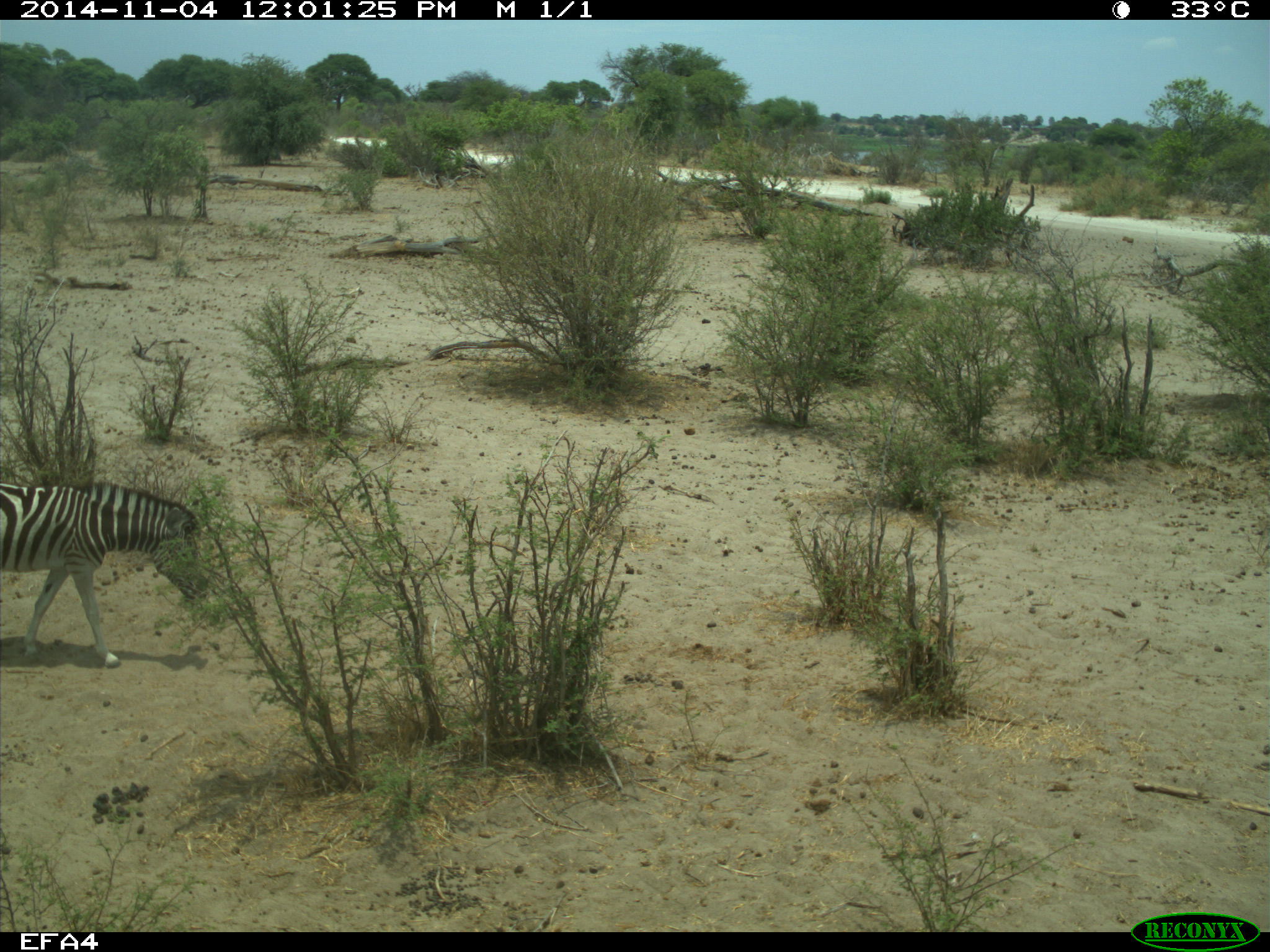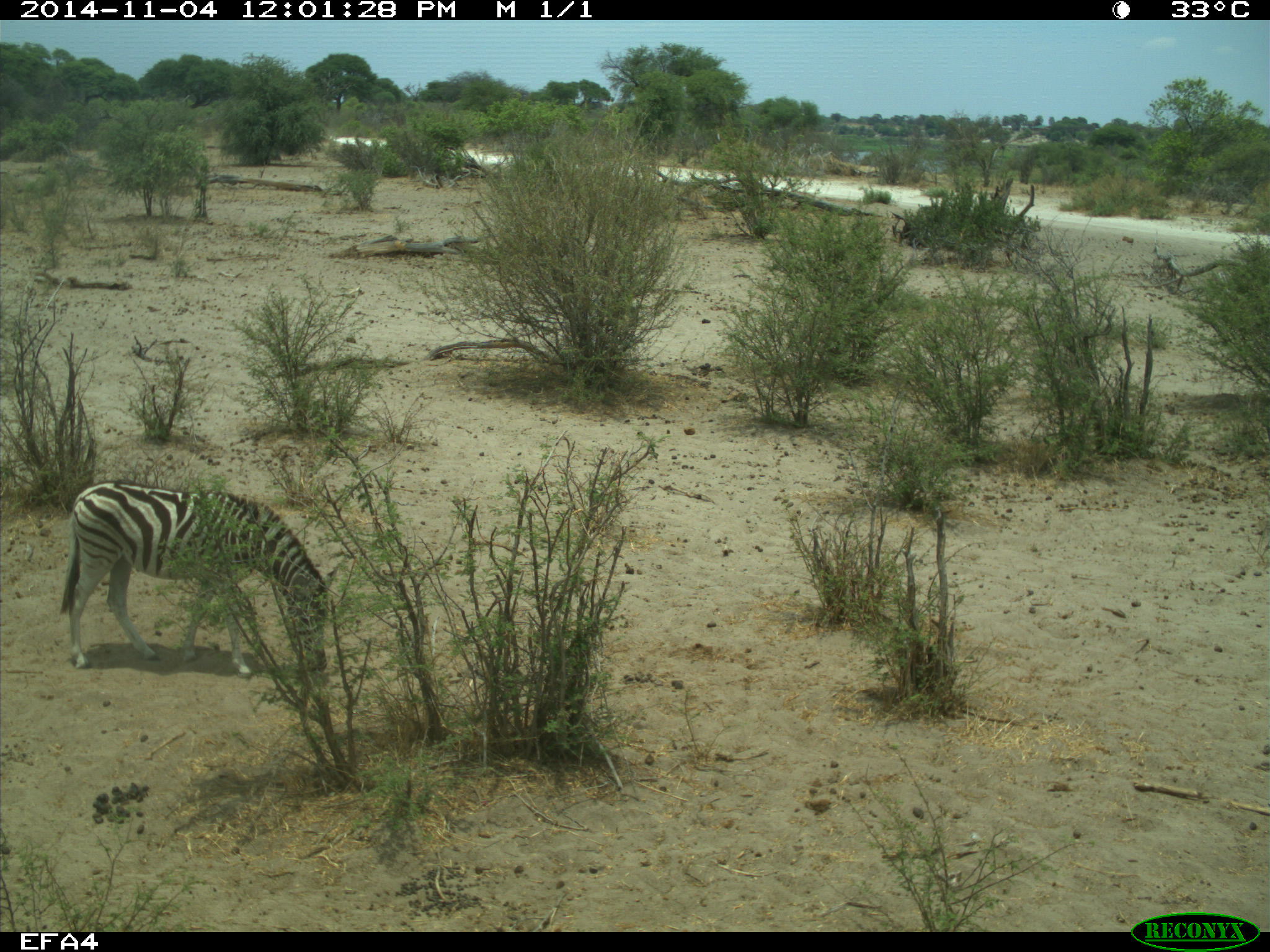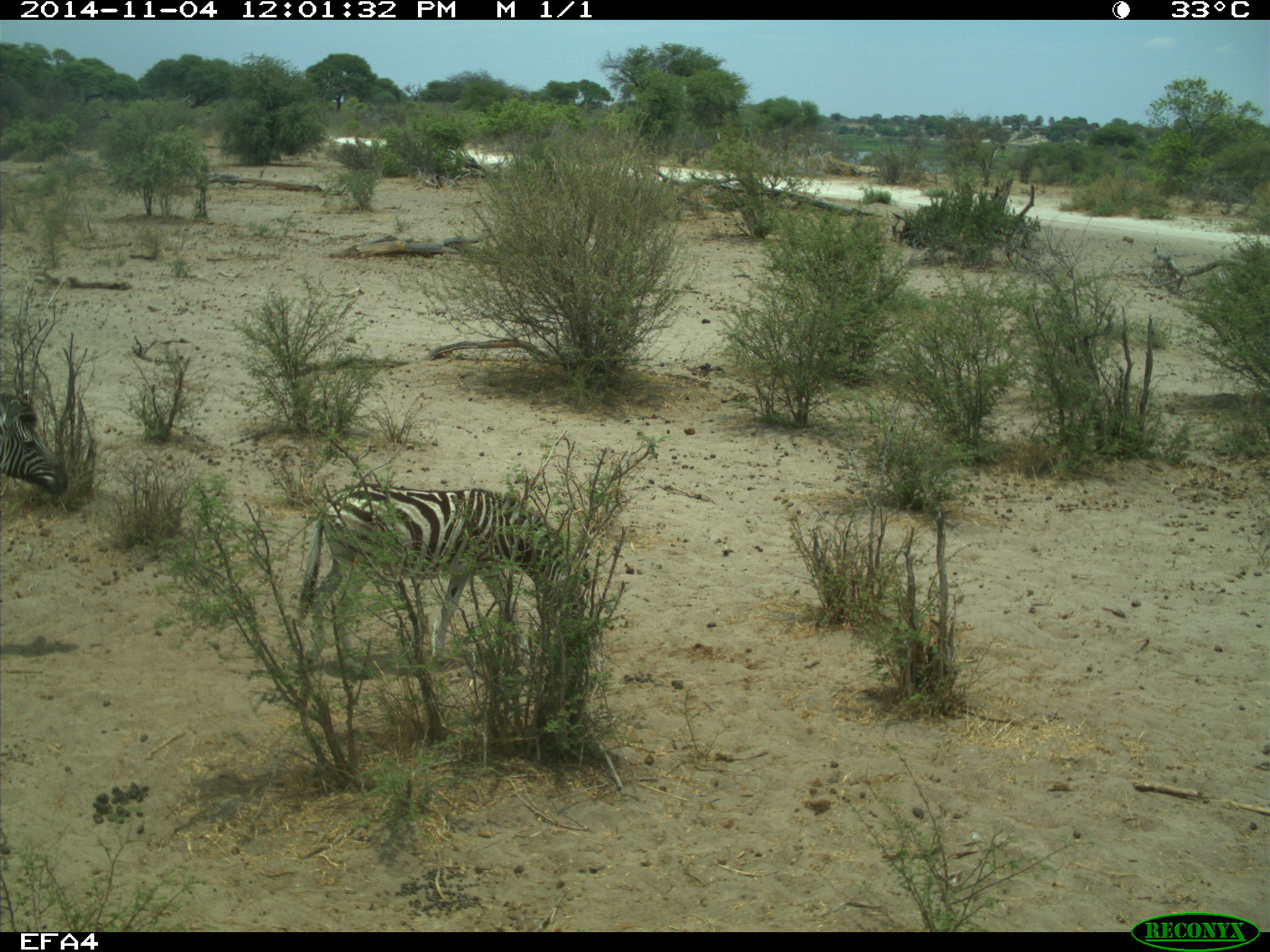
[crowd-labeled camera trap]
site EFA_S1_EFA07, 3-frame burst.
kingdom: Animalia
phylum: Chordata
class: Mammalia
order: Perissodactyla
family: Equidae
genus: Equus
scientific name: Equus quagga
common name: plains zebra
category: zebraplains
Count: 2.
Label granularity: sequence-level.